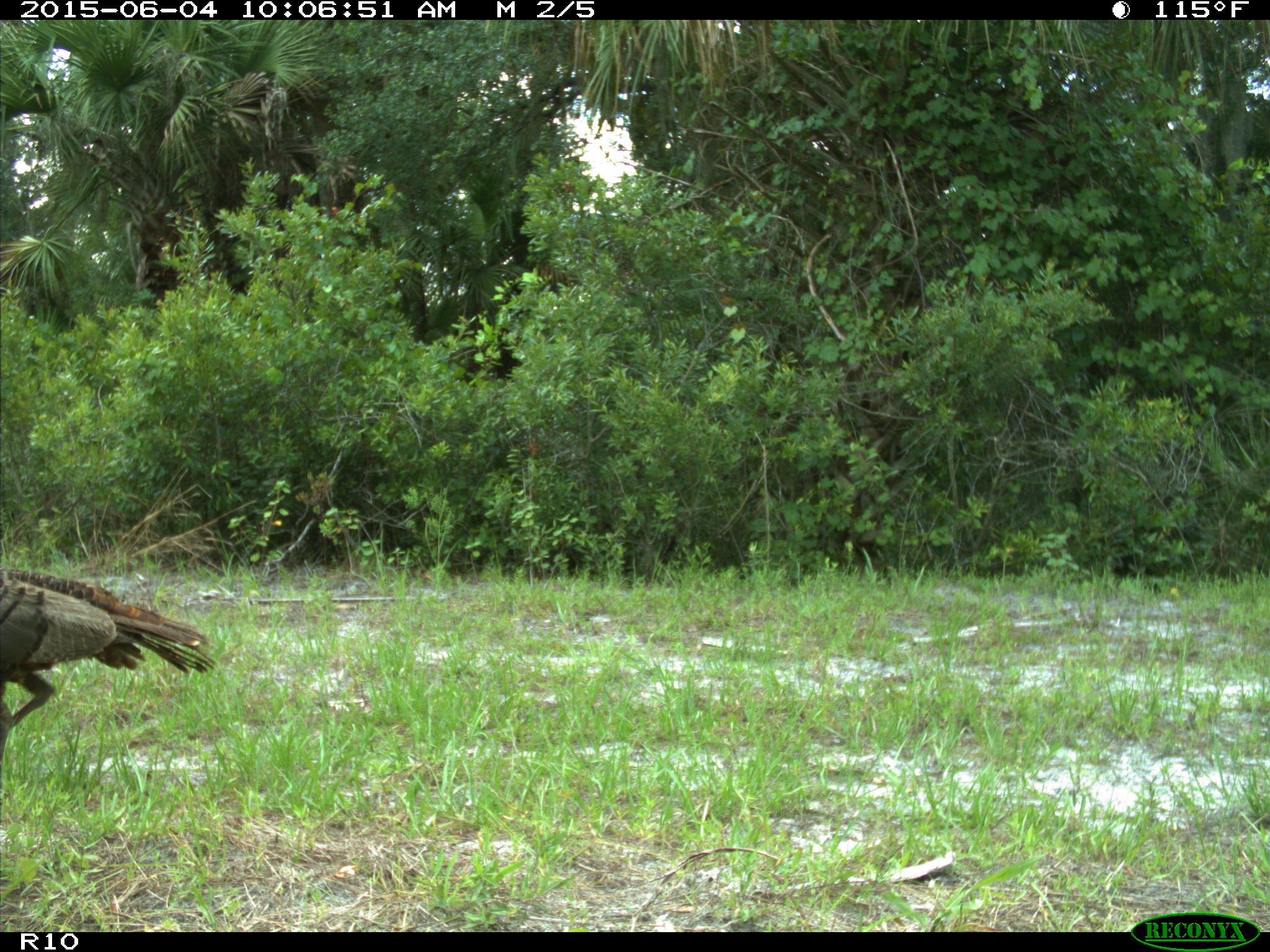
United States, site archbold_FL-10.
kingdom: Animalia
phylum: Chordata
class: Aves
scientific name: Aves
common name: birds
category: unidentified bird